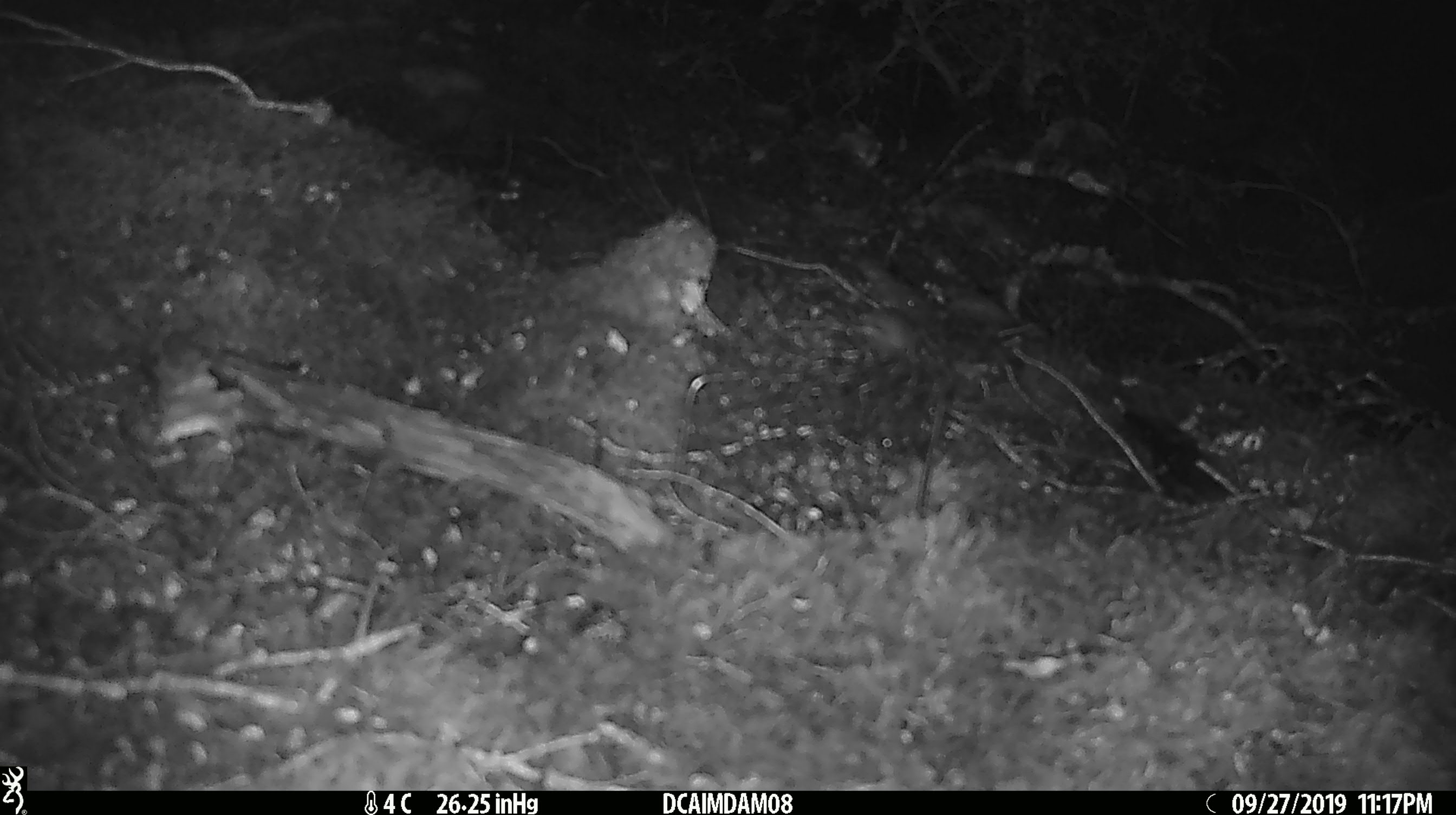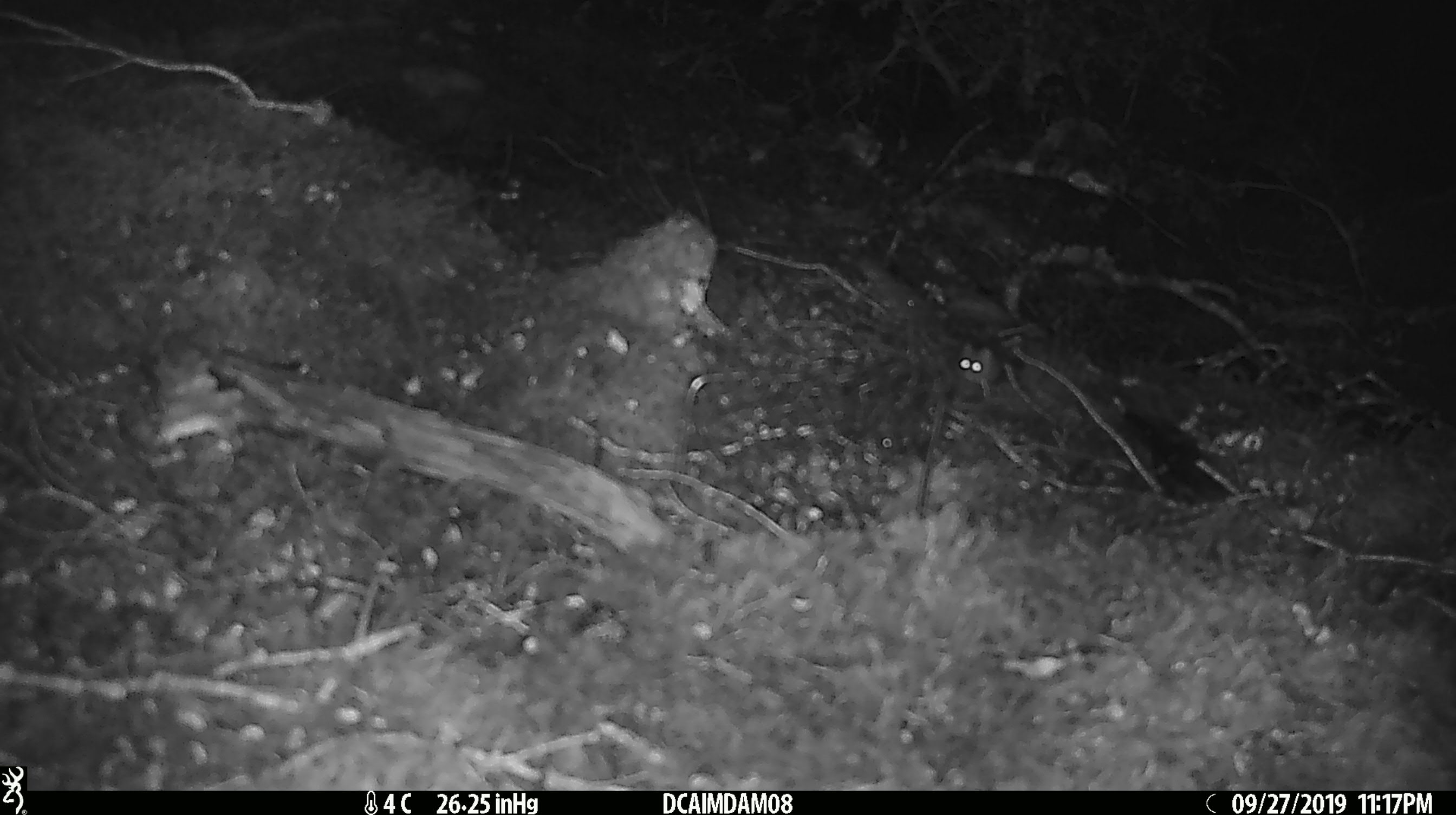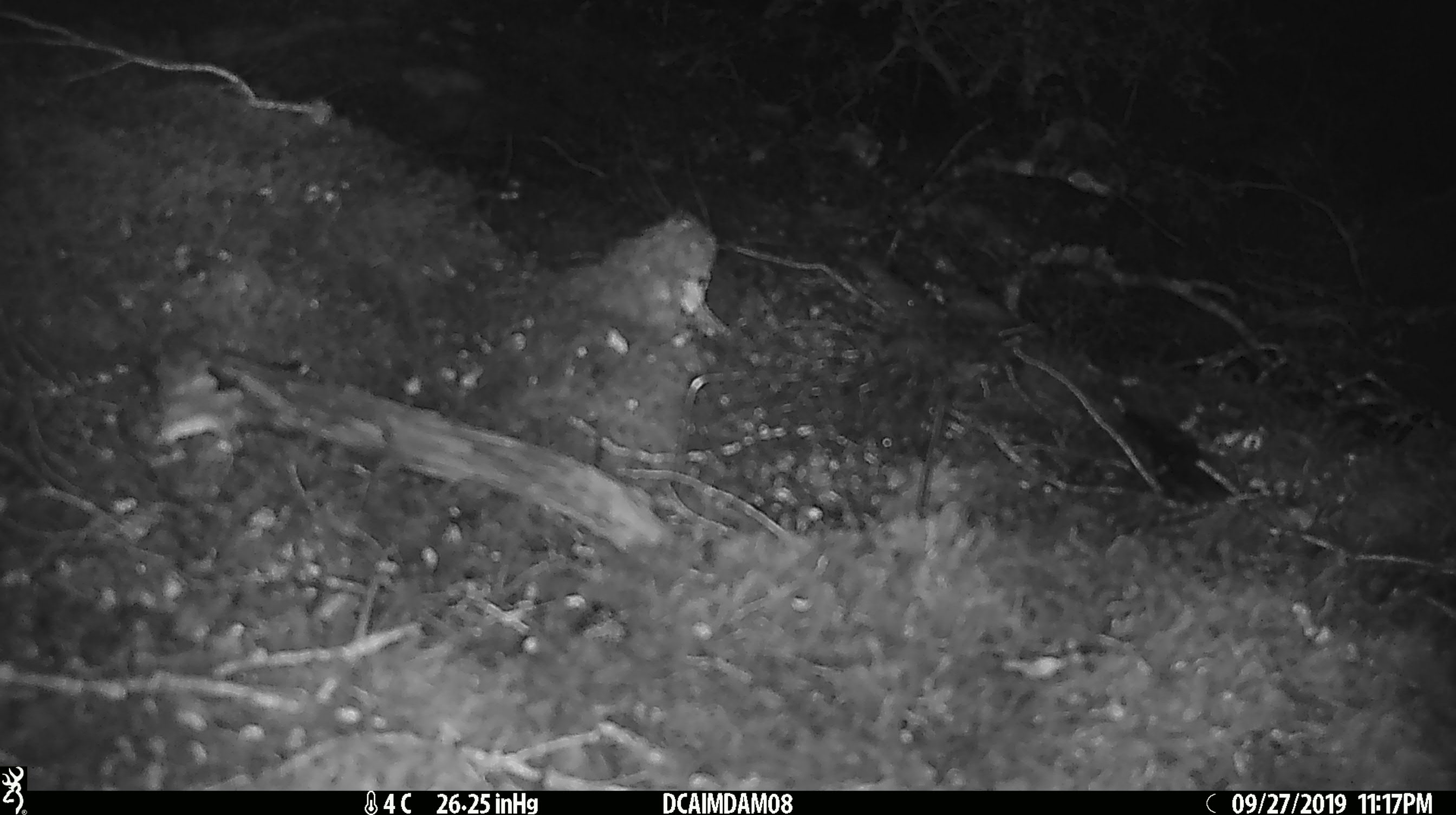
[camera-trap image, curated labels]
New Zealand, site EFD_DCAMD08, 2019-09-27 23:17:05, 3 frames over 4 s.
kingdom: Animalia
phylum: Chordata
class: Mammalia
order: Rodentia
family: Muridae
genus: Mus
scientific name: Mus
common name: mouse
Mouse (Mus).